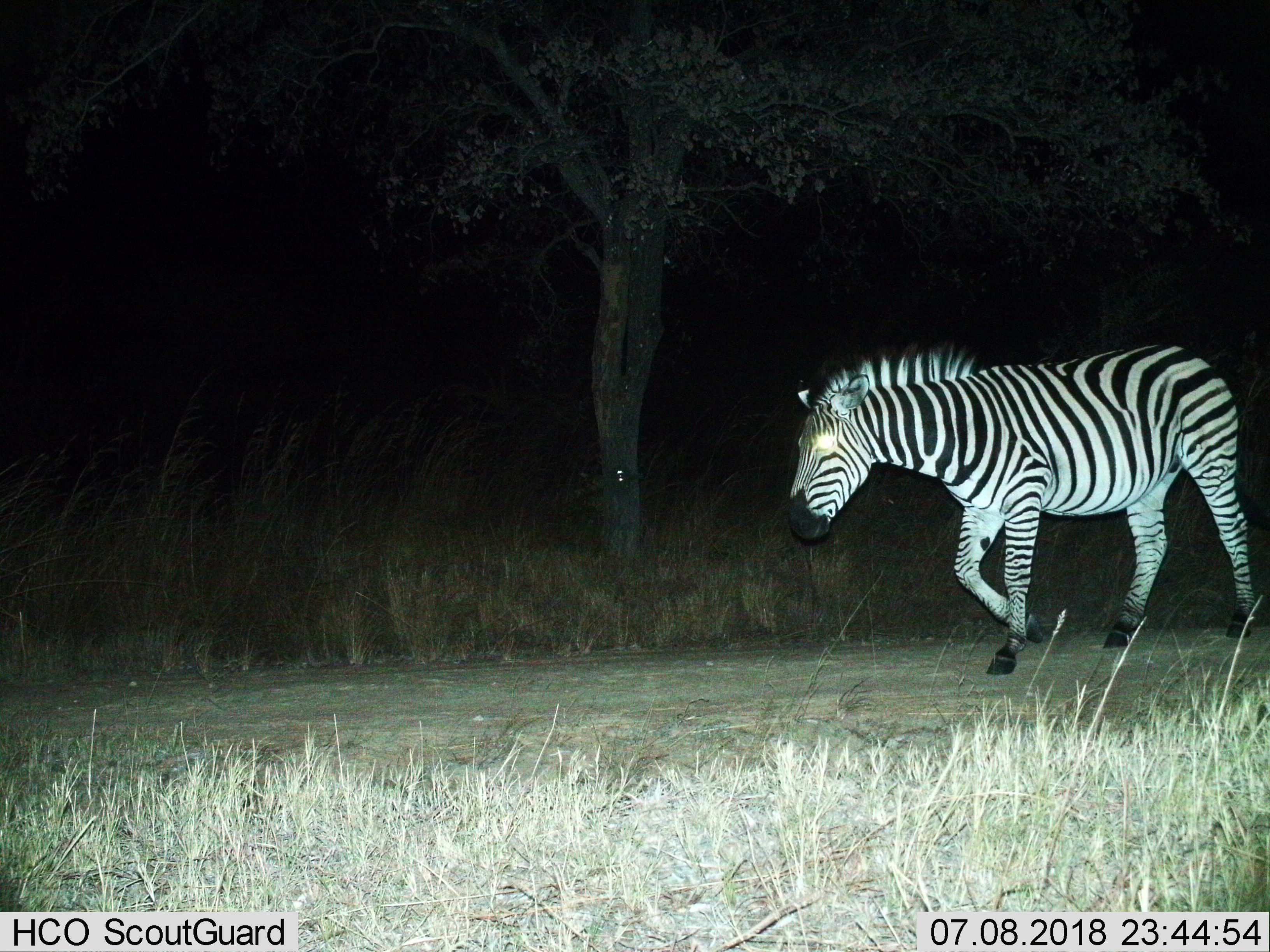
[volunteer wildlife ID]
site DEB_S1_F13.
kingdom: Animalia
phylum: Chordata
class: Mammalia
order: Perissodactyla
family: Equidae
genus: Equus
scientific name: Equus quagga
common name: plains zebra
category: zebraplains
Zebraplains (plains zebra) (Equus quagga), count 1. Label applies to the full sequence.